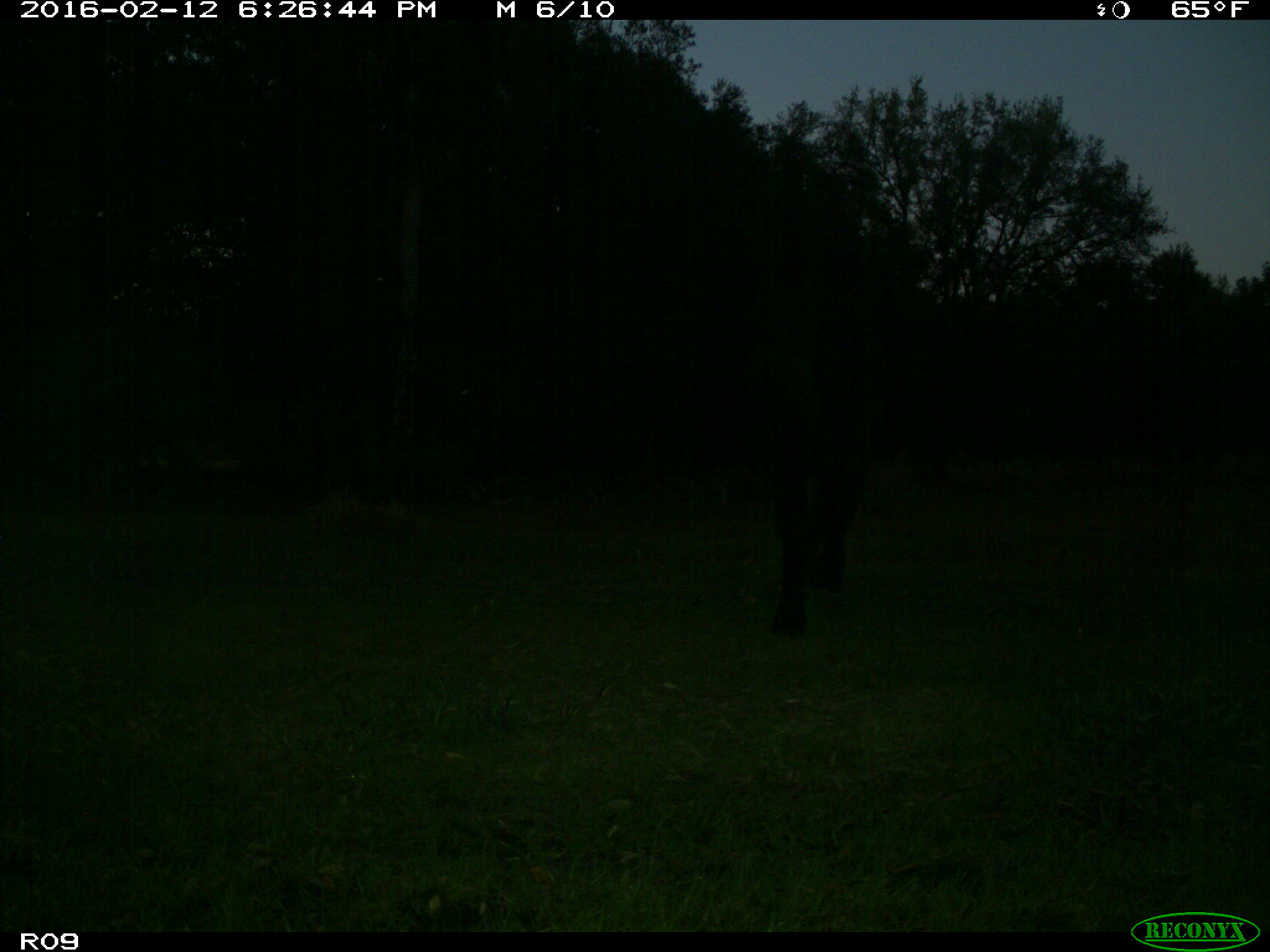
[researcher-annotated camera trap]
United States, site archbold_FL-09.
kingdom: Animalia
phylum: Chordata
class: Mammalia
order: Artiodactyla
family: Bovidae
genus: Bos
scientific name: Bos taurus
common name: domestic cow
Bos taurus (domestic cow).